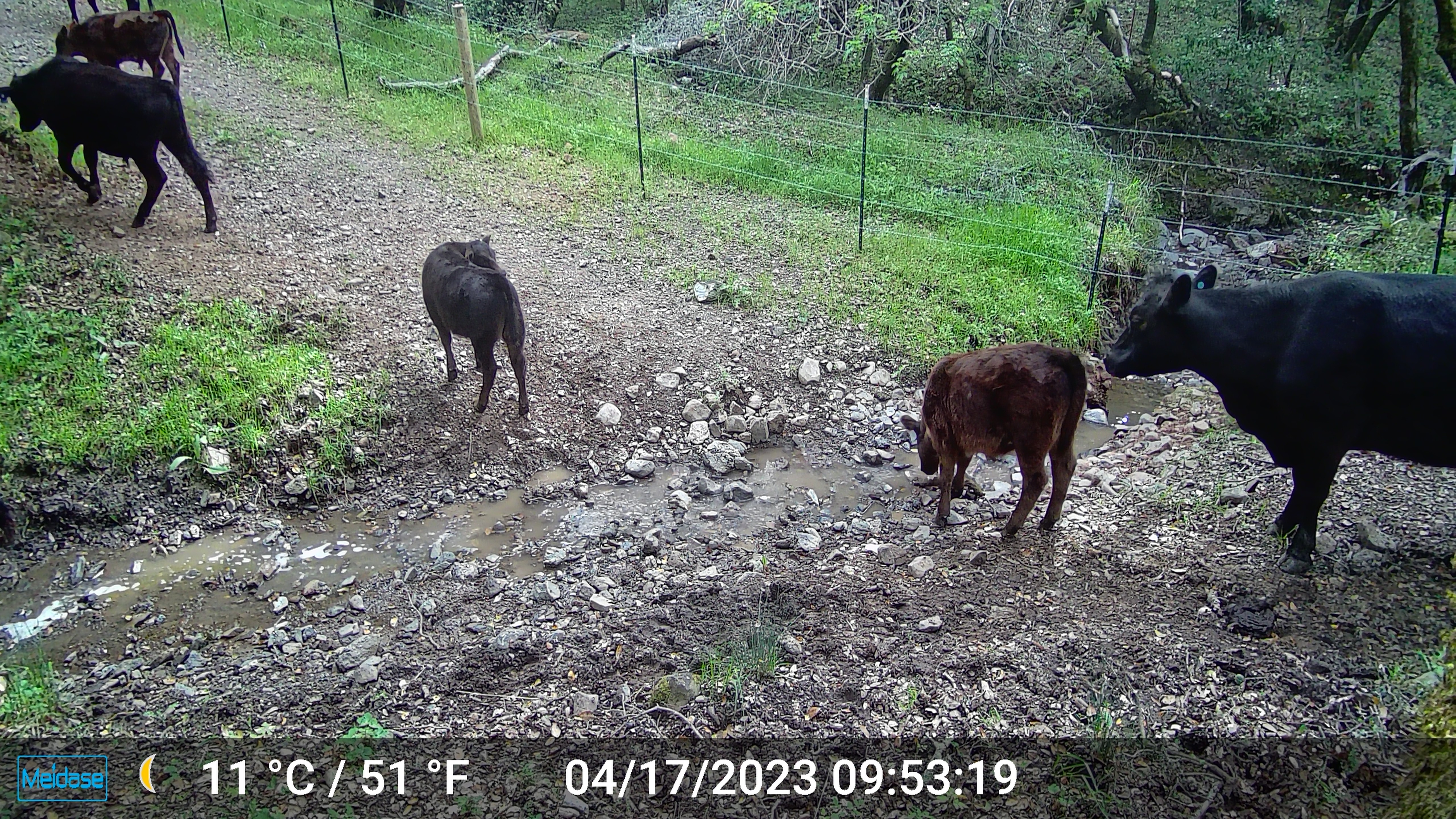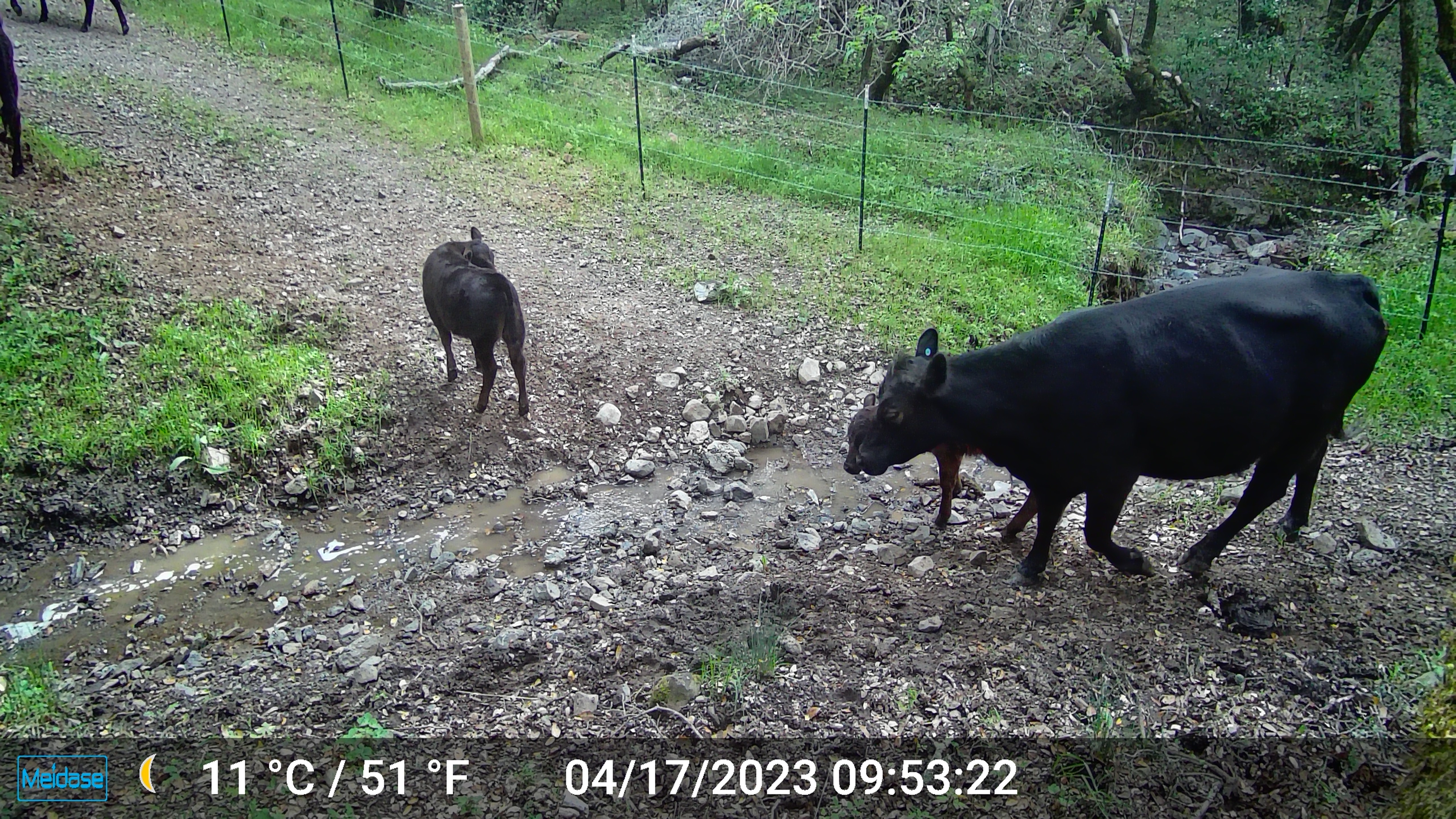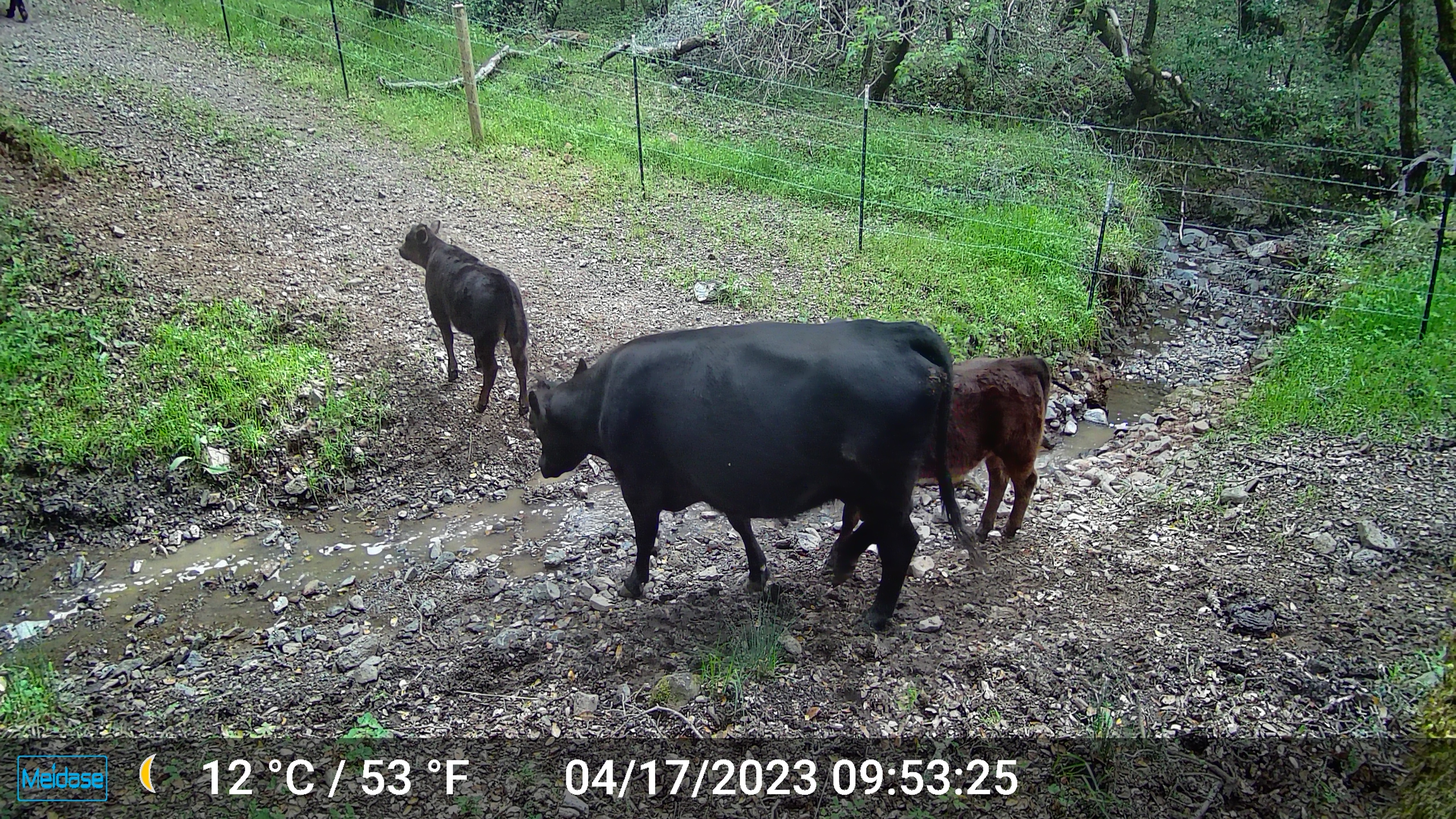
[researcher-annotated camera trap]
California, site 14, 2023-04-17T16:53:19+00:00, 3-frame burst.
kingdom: Animalia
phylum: Chordata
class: Mammalia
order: Artiodactyla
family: Suidae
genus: Sus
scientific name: Sus scrofa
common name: wild boar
Wild boar (Sus scrofa).